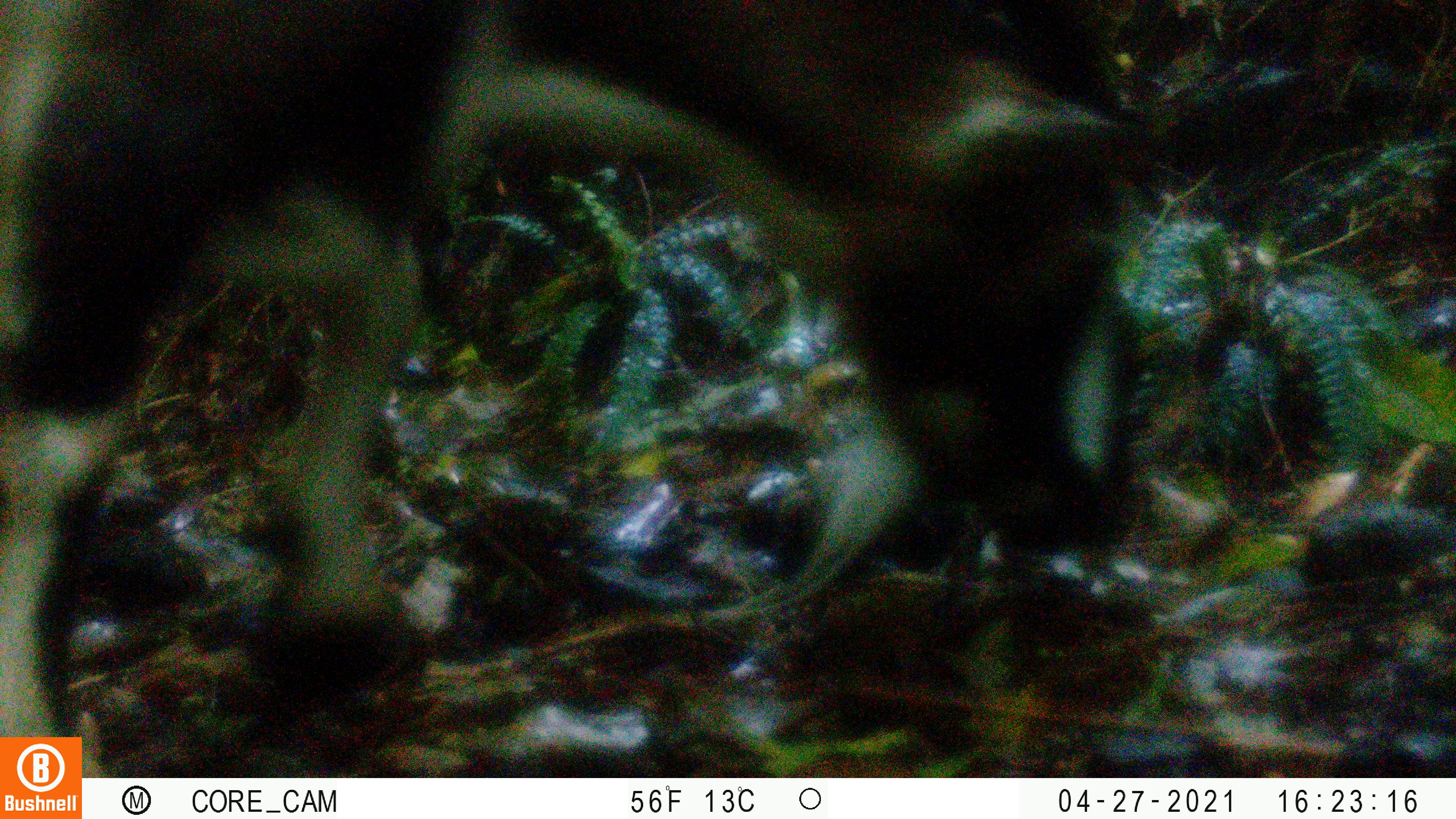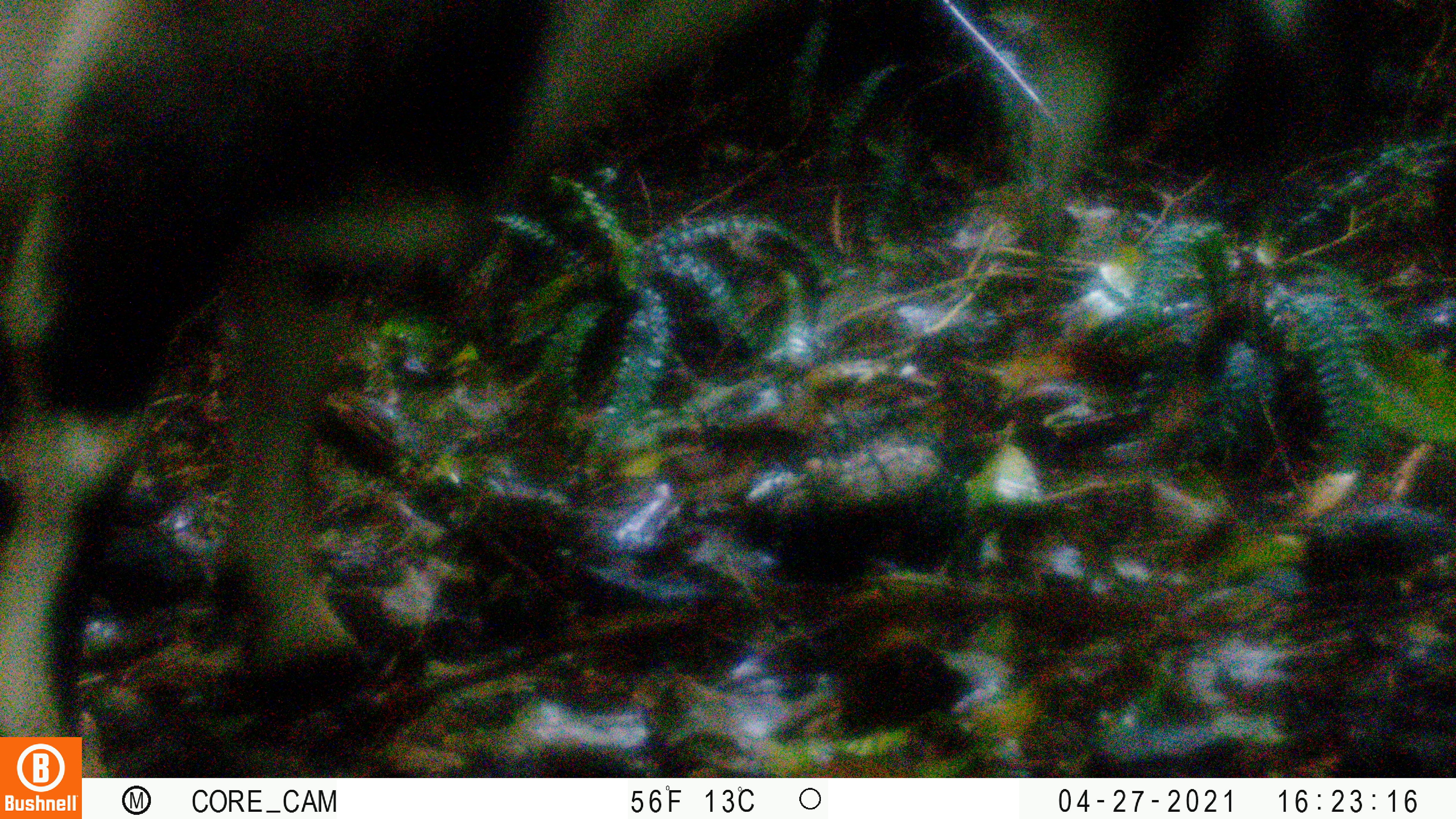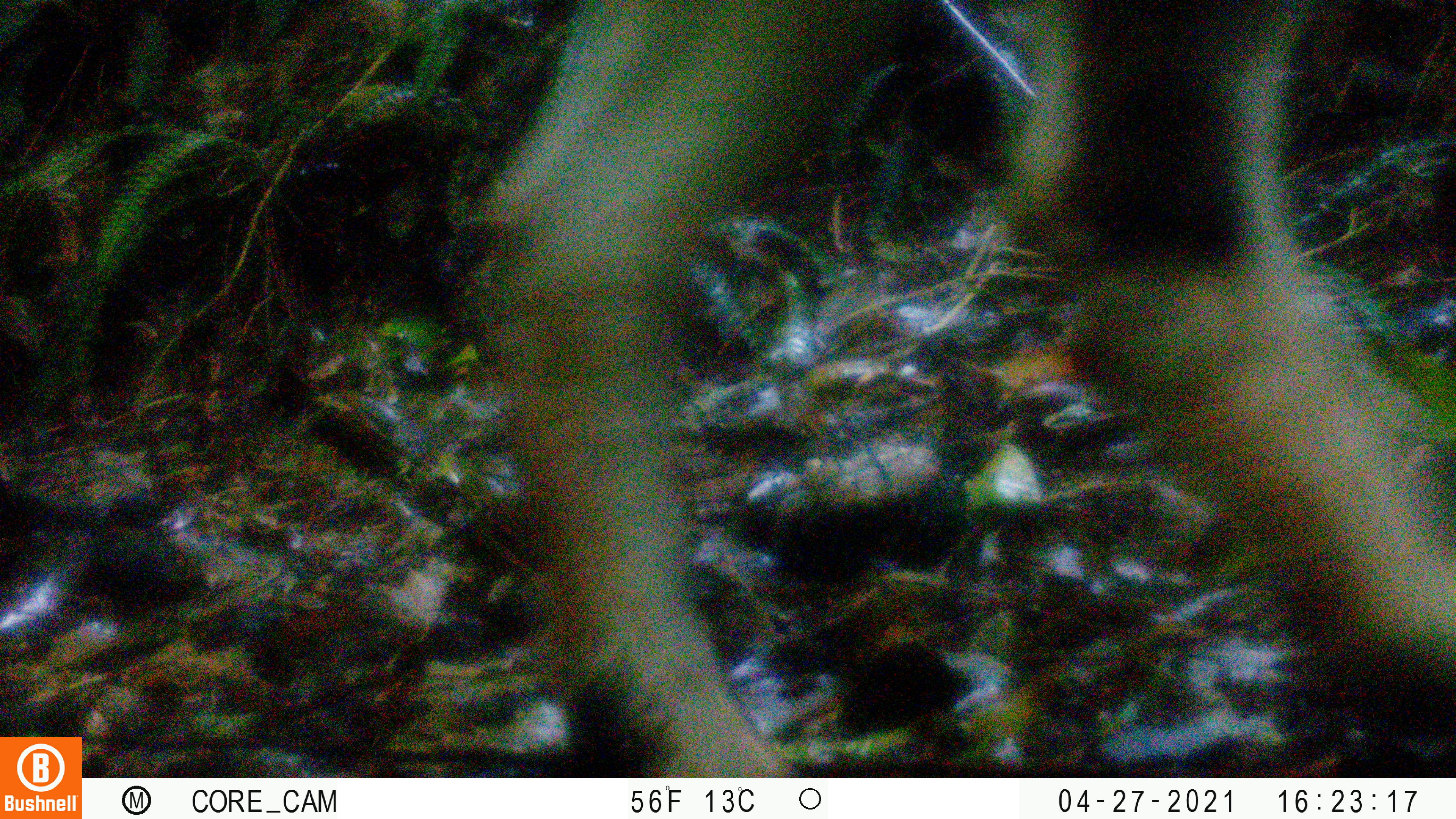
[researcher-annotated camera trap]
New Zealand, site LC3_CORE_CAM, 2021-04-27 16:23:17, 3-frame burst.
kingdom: Animalia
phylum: Chordata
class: Mammalia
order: Artiodactyla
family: Bovidae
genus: Capra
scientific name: Capra hircus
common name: goat